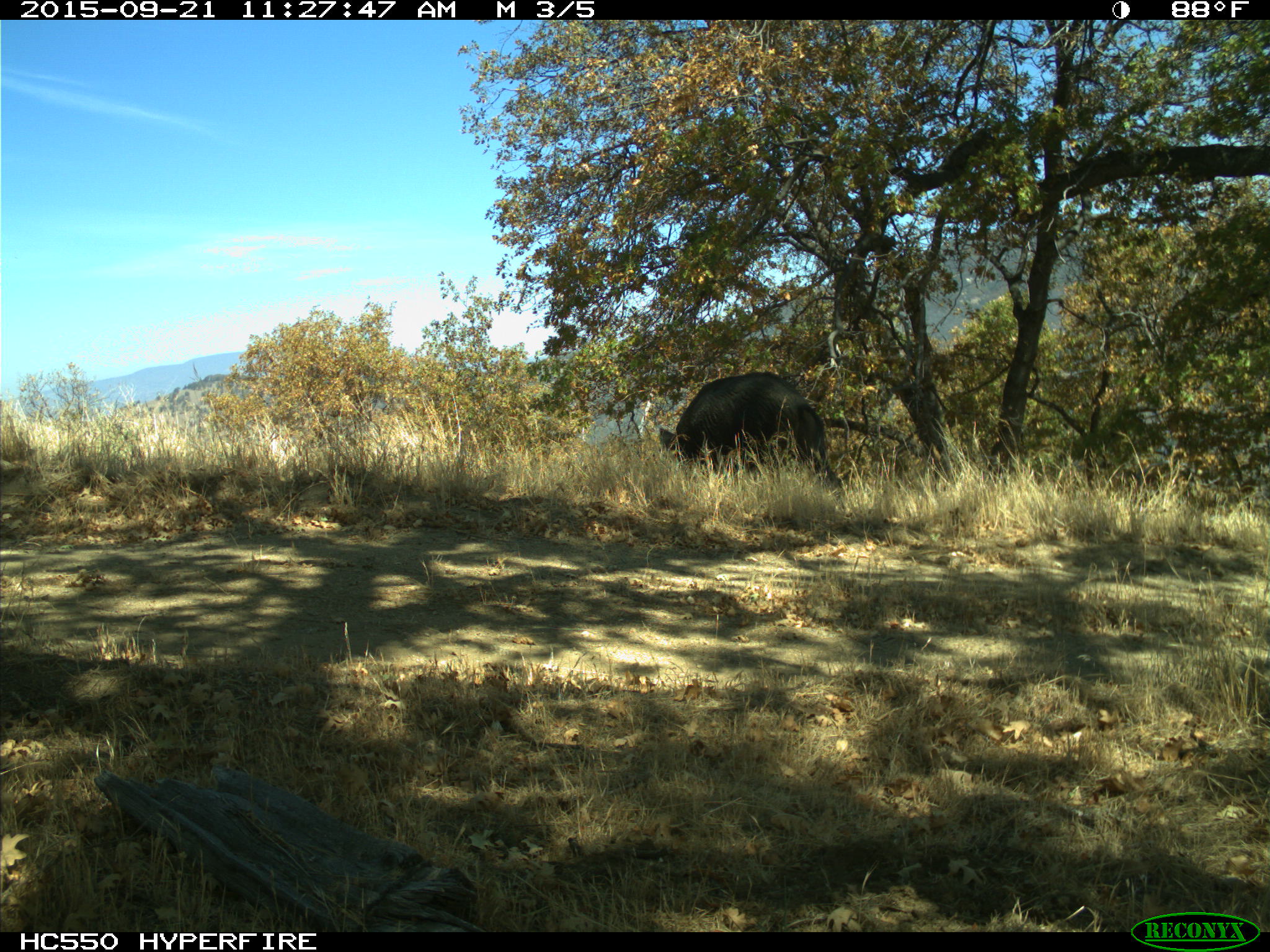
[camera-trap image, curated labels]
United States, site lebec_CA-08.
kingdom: Animalia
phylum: Chordata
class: Mammalia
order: Artiodactyla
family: Suidae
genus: Sus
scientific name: Sus scrofa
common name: wild boar